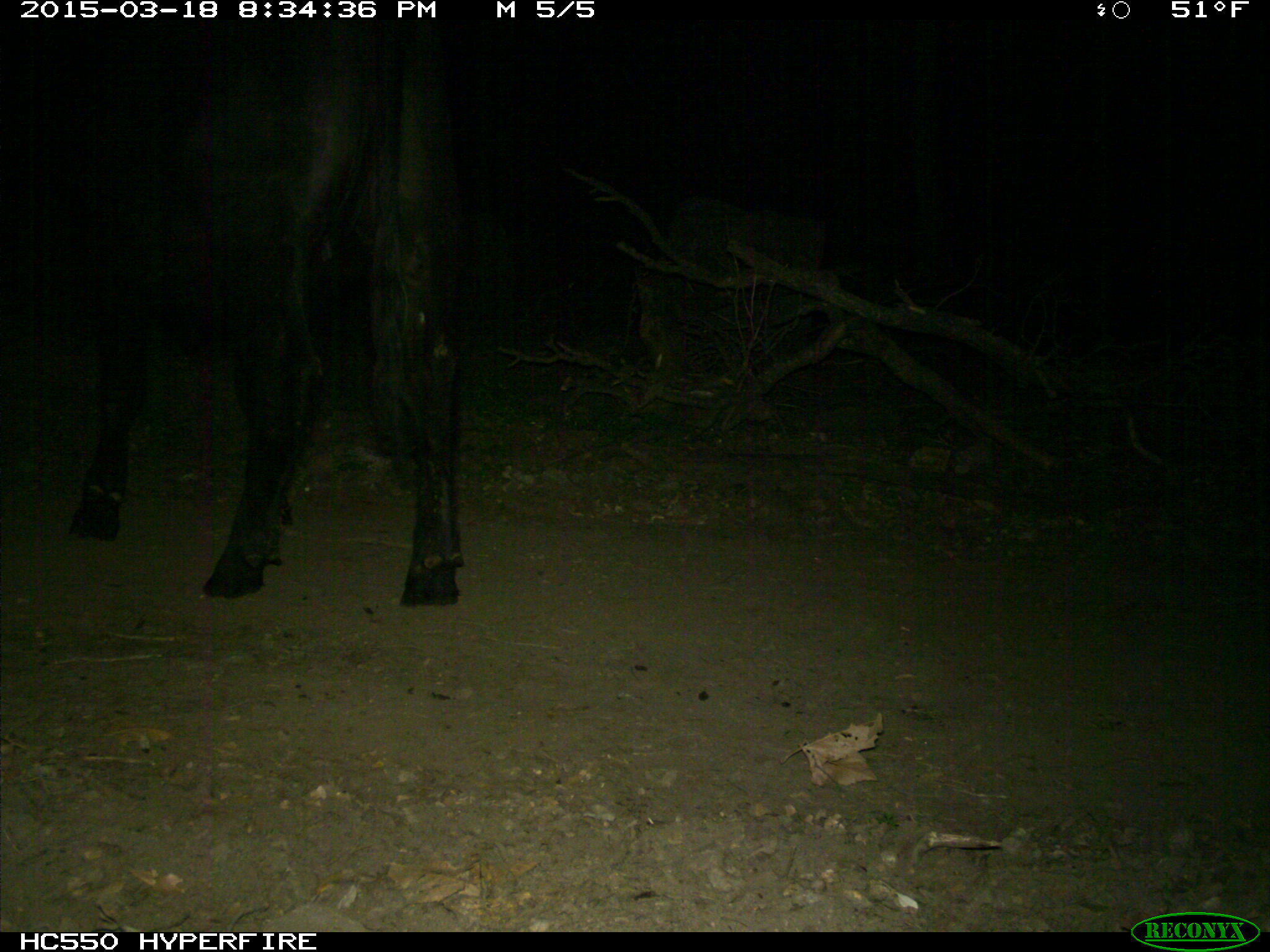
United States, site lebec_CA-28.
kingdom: Animalia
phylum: Chordata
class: Mammalia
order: Artiodactyla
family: Bovidae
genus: Bos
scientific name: Bos taurus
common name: domestic cow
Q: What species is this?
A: Bos taurus (domestic cow).